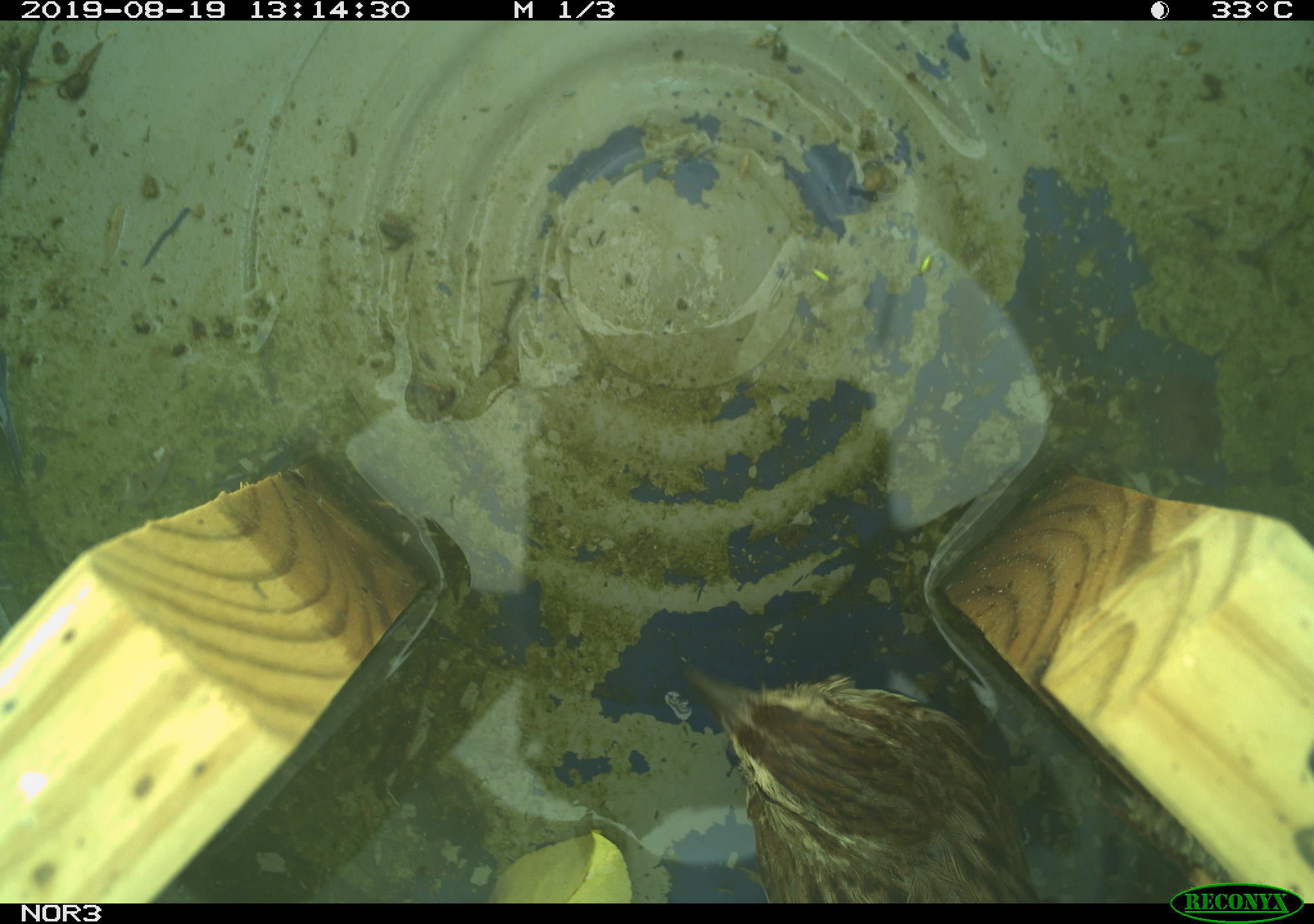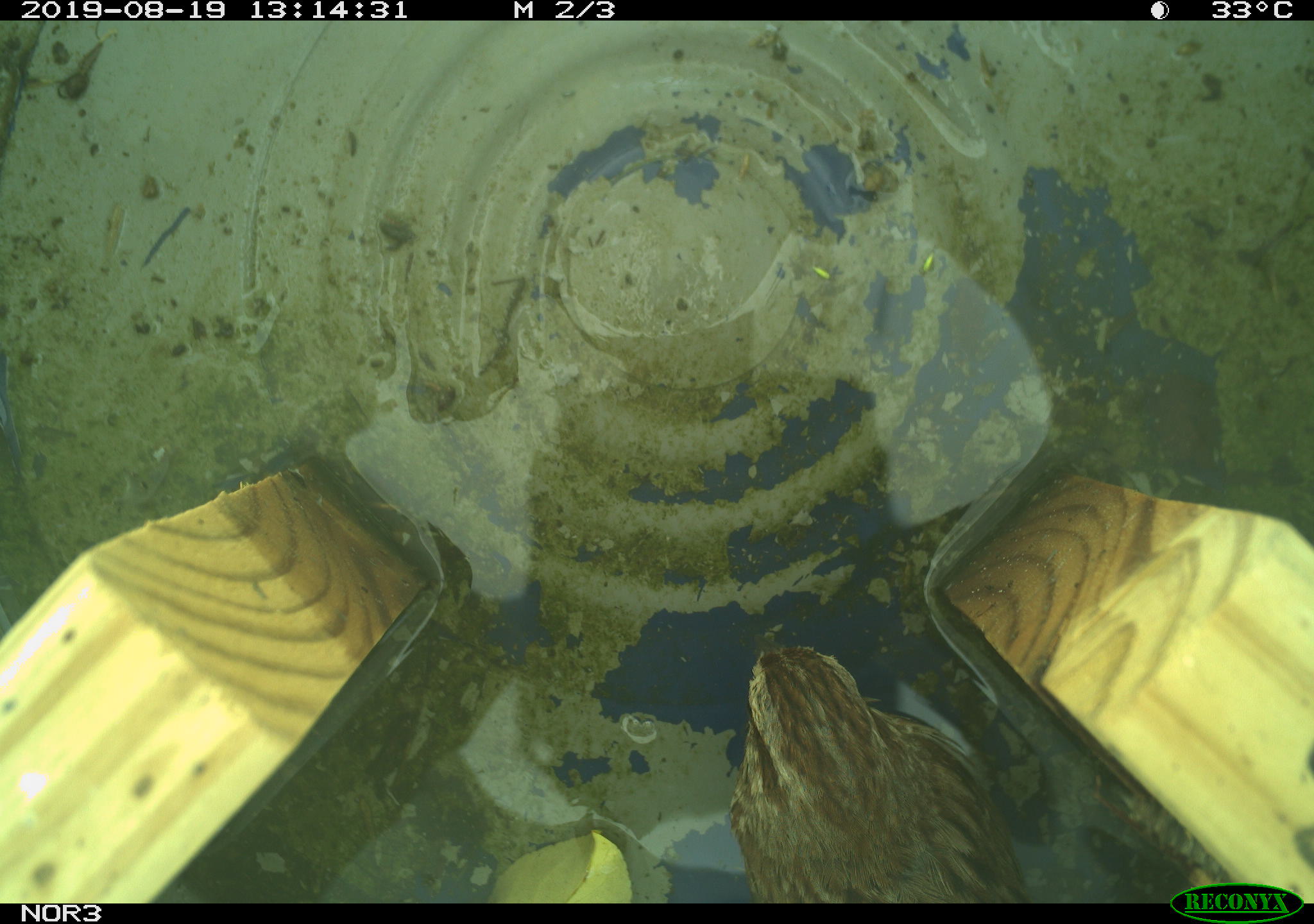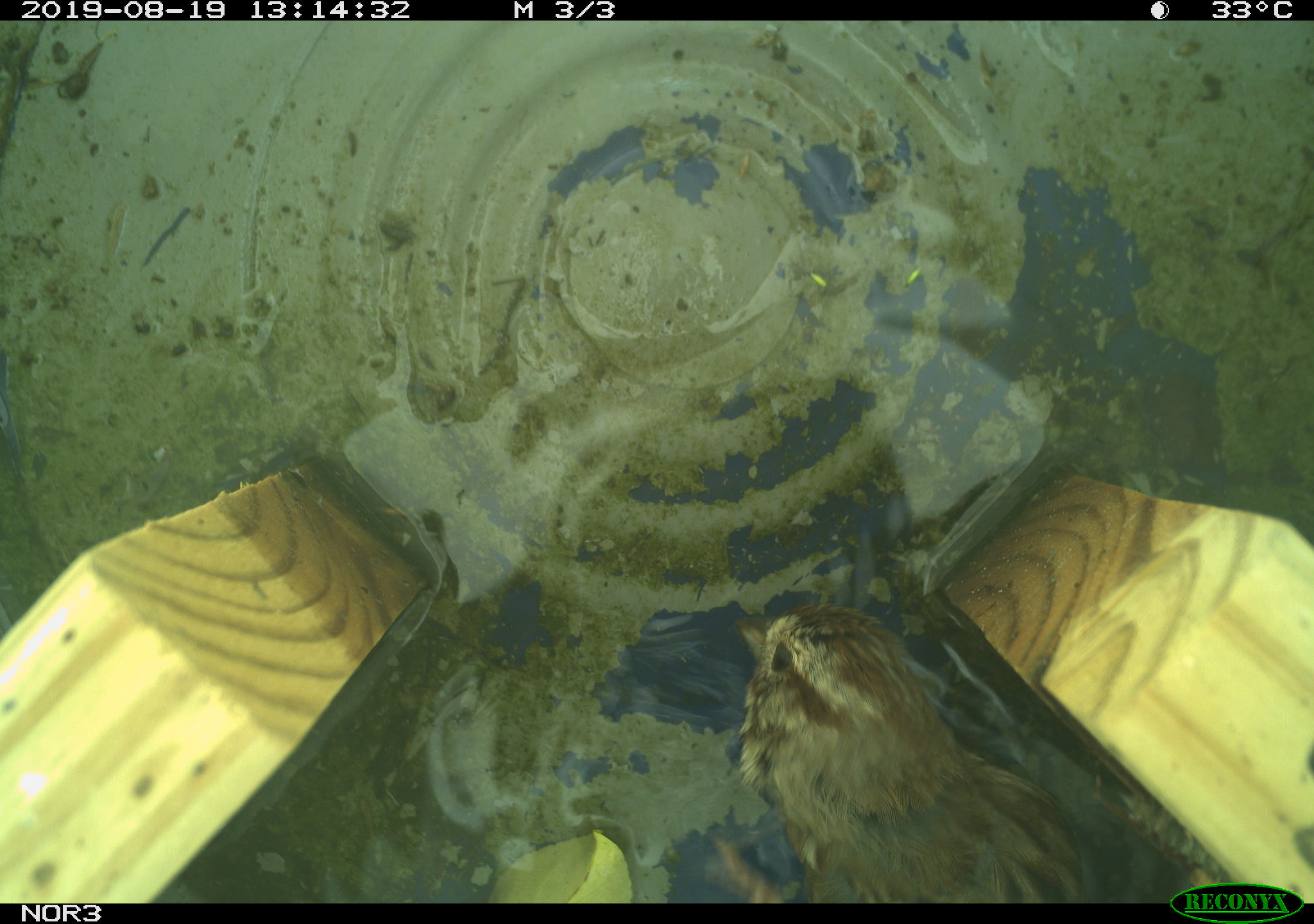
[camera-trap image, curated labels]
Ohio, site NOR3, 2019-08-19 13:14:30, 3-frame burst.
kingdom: Animalia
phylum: Chordata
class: Aves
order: Passeriformes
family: Passerellidae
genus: Melospiza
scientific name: Melospiza melodia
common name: song sparrow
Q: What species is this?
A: Song sparrow (Melospiza melodia).